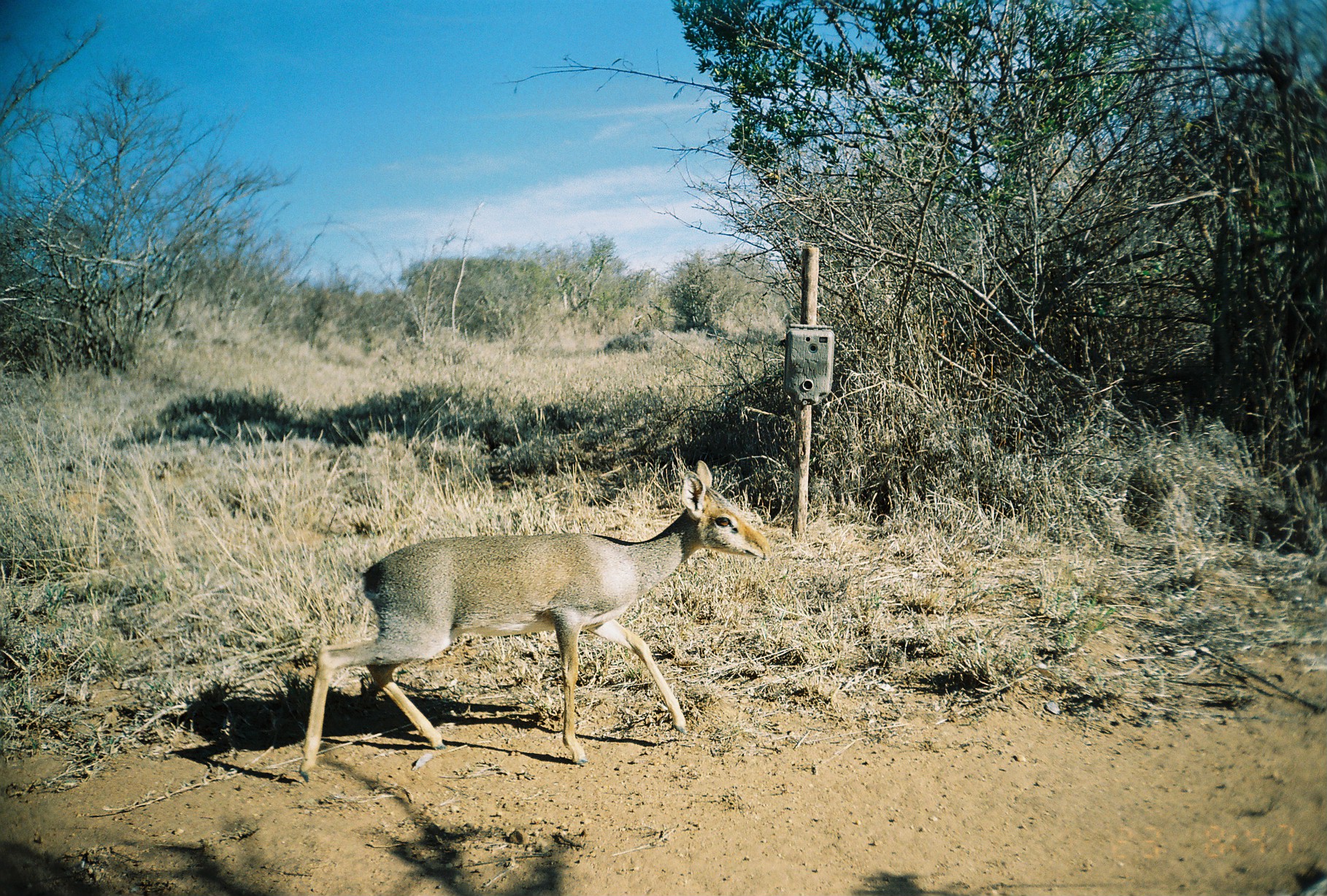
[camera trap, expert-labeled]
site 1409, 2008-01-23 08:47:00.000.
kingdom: Animalia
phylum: Chordata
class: Mammalia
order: Artiodactyla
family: Bovidae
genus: Madoqua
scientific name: Madoqua guentheri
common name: günther's dik-dik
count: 1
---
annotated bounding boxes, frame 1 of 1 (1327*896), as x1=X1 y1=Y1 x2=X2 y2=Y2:
madoqua guentheri: x1=298 y1=460 x2=772 y2=782